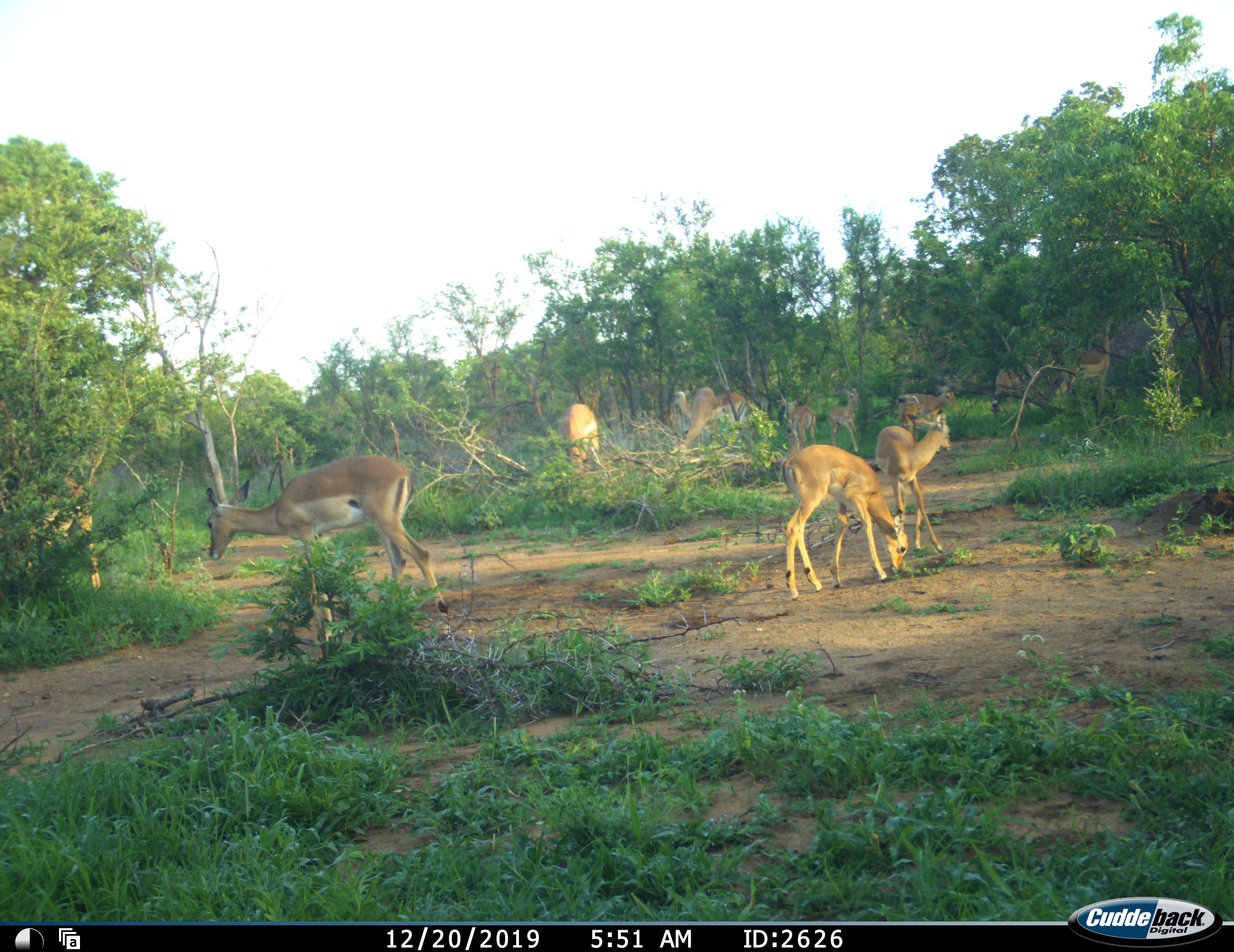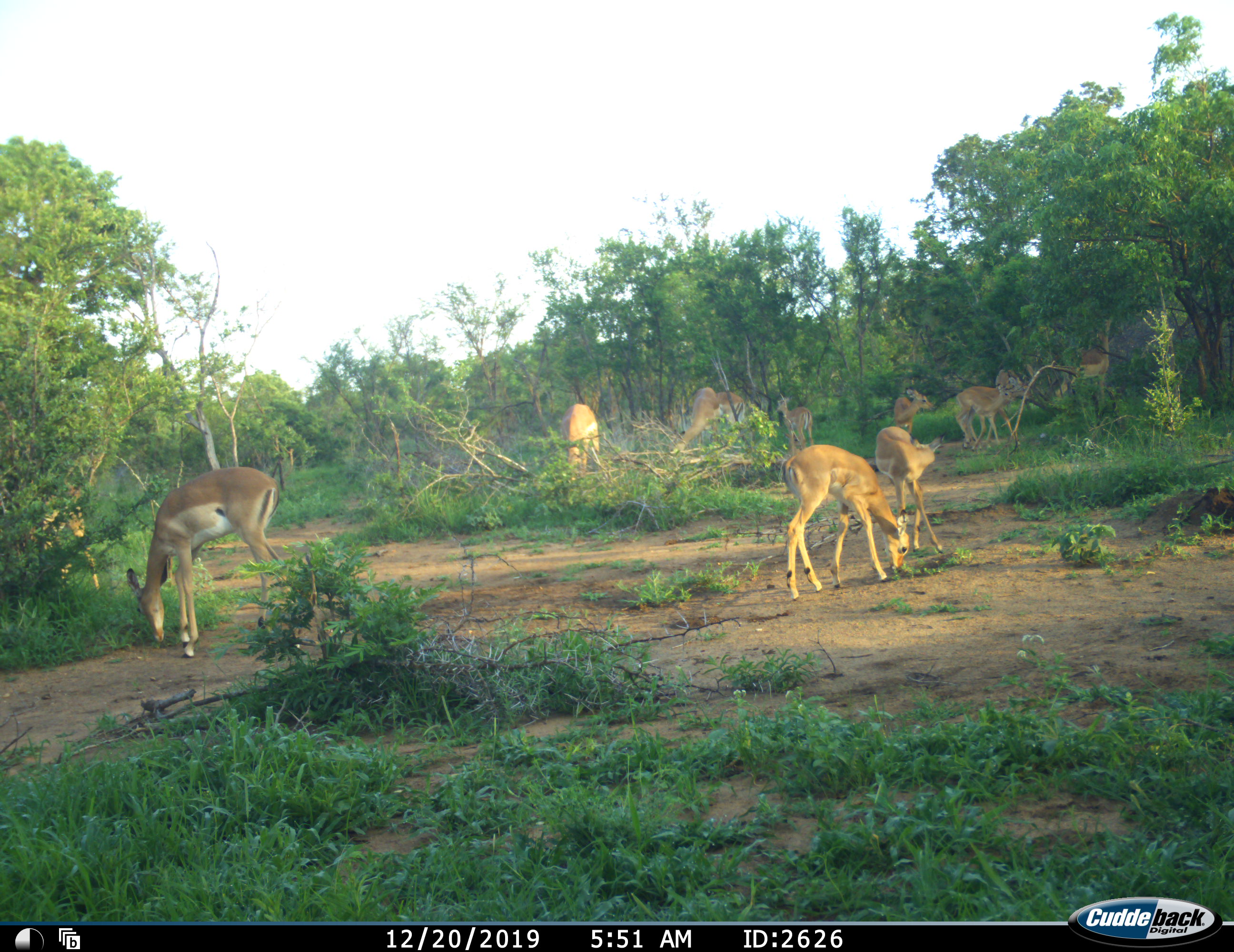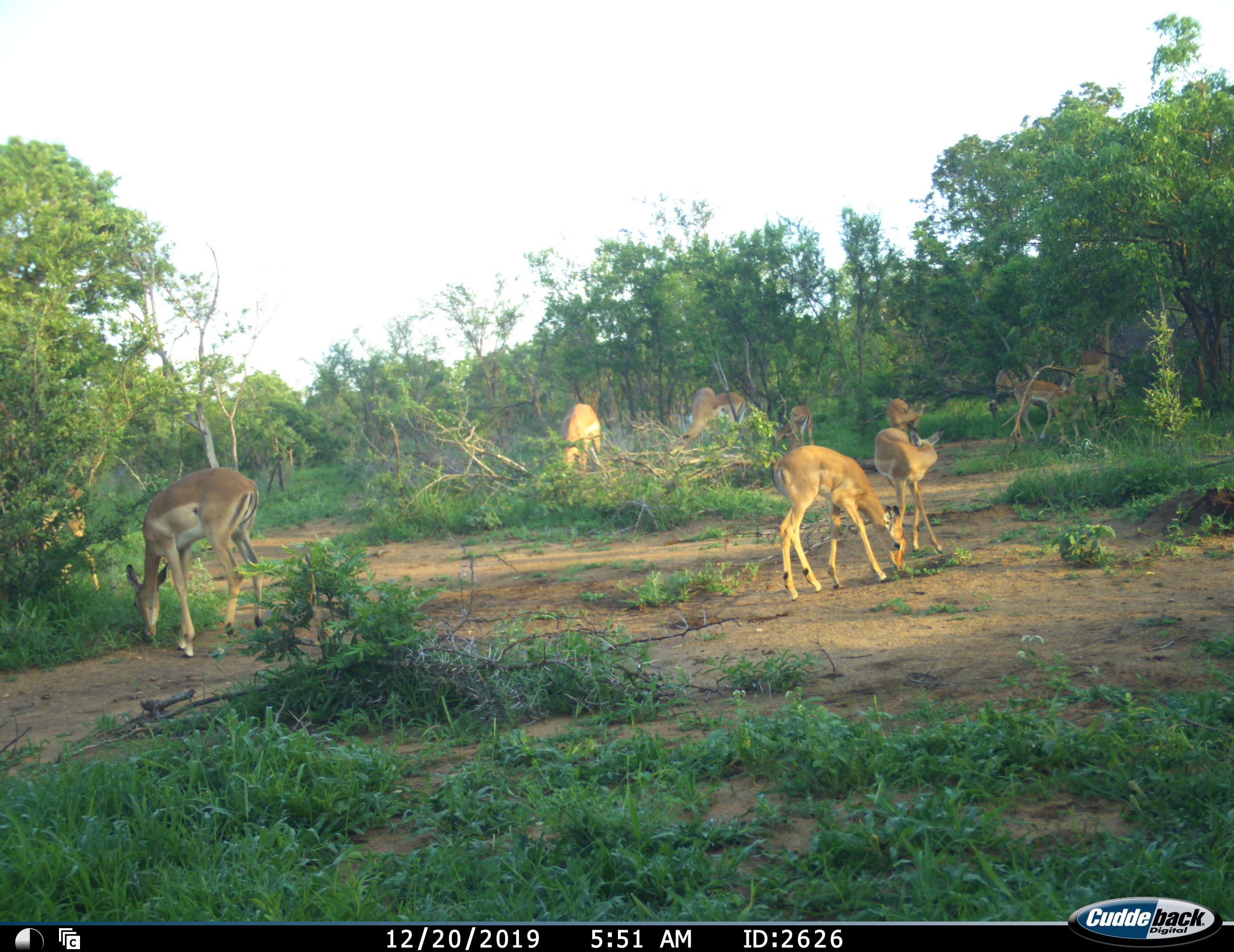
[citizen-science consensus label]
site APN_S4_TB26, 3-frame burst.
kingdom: Animalia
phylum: Chordata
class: Mammalia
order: Artiodactyla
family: Bovidae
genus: Aepyceros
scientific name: Aepyceros melampus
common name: impala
Impala (Aepyceros melampus), count 11-50. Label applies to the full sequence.